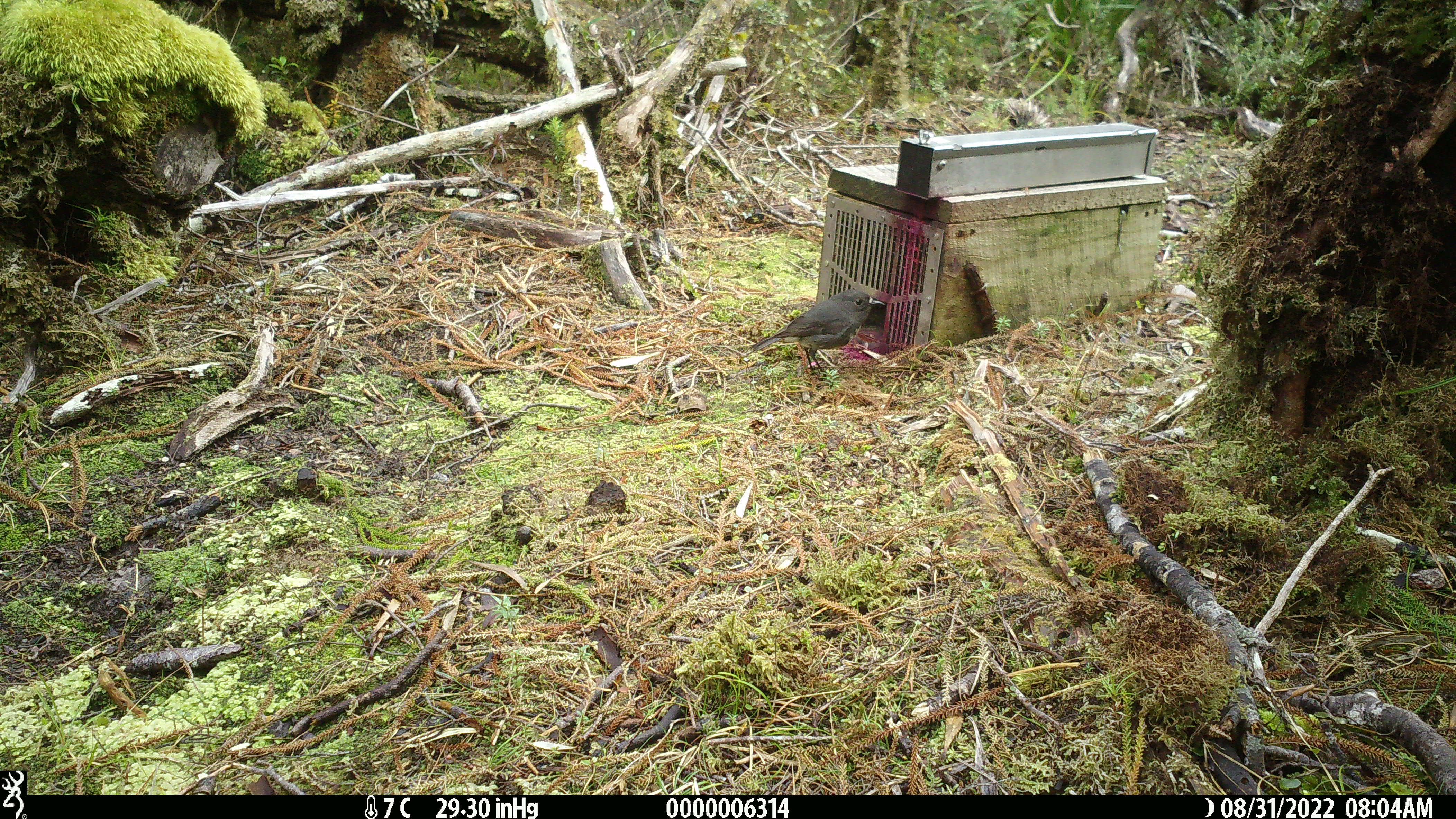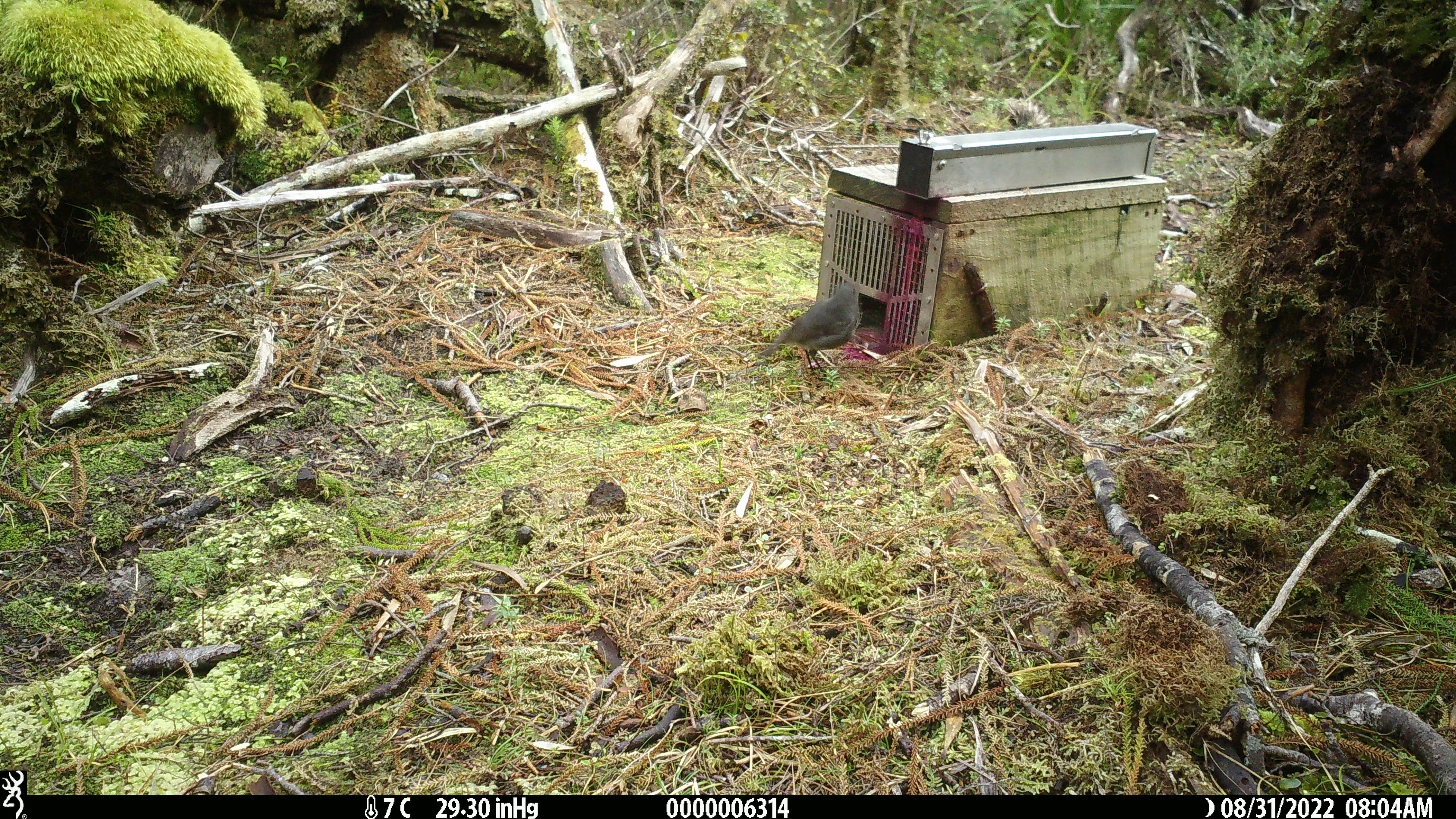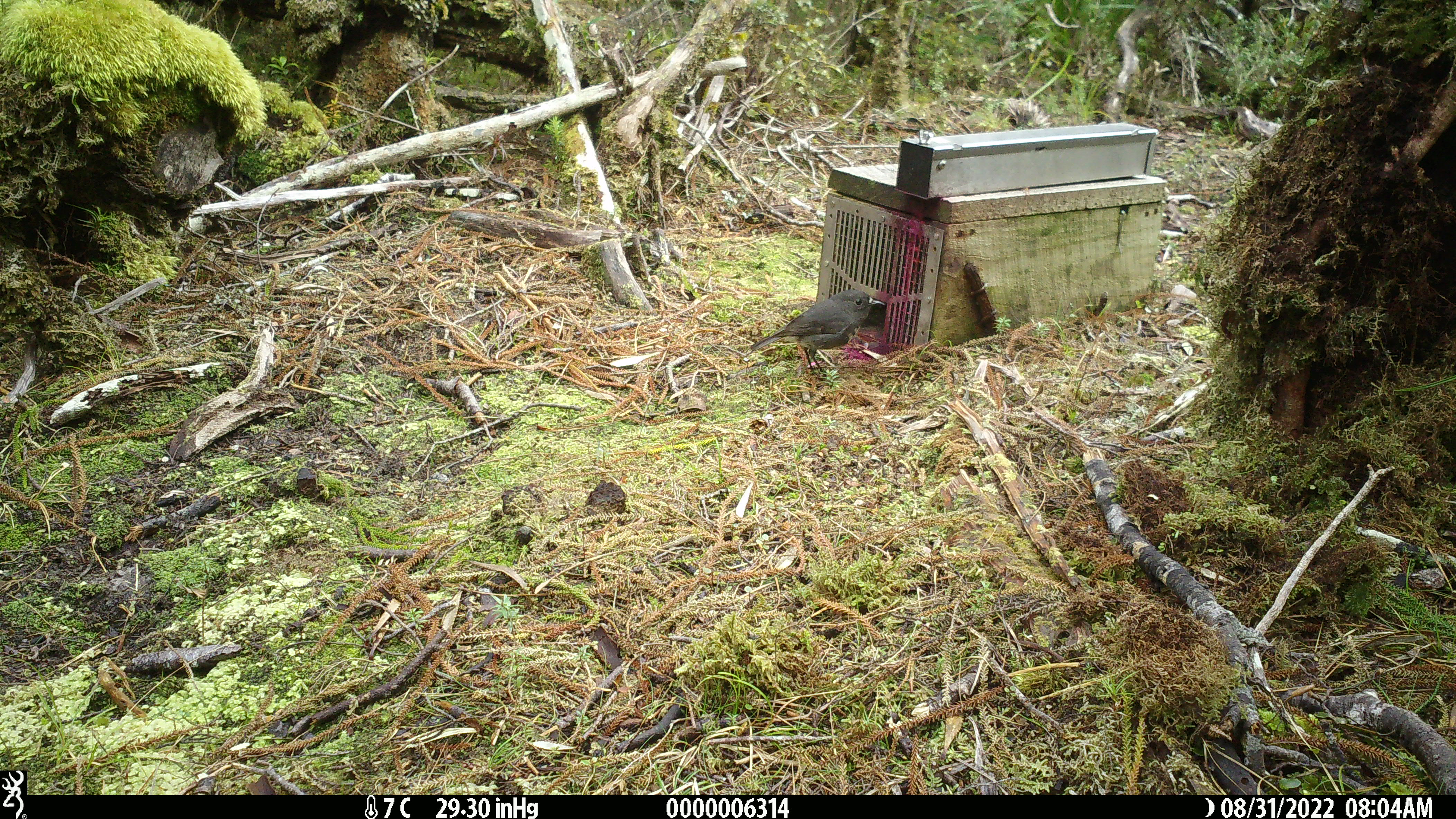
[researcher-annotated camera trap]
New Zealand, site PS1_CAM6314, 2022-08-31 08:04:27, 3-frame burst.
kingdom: Animalia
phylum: Chordata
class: Aves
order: Passeriformes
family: Petroicidae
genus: Petroica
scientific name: Petroica australis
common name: new zealand robin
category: robin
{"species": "robin (new zealand robin) (Petroica australis)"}